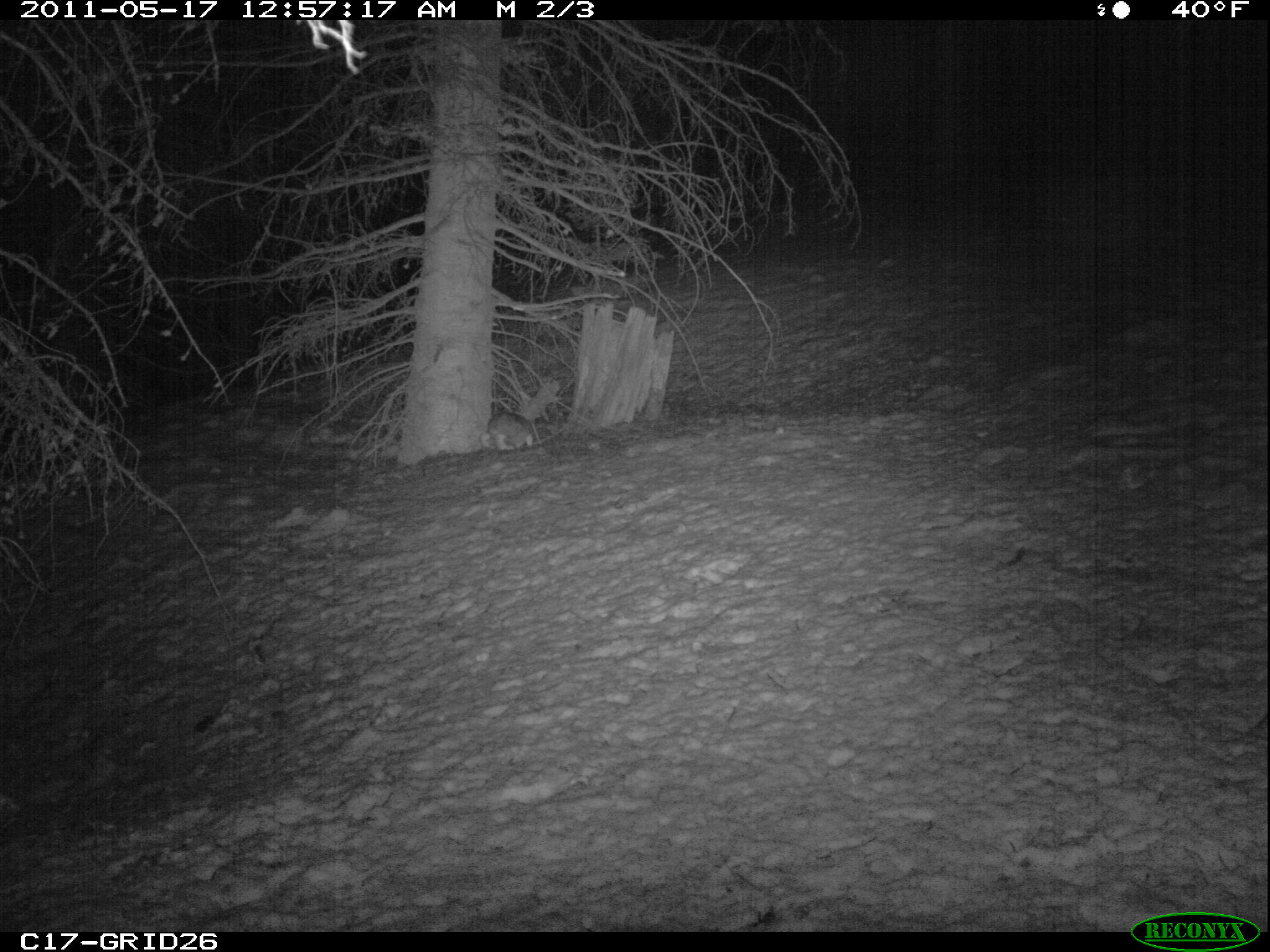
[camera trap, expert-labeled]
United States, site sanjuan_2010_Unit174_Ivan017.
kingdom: Animalia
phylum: Chordata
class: Mammalia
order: Lagomorpha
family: Leporidae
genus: Lepus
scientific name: Lepus americanus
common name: snowshoe hare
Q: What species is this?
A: Lepus americanus (snowshoe hare).